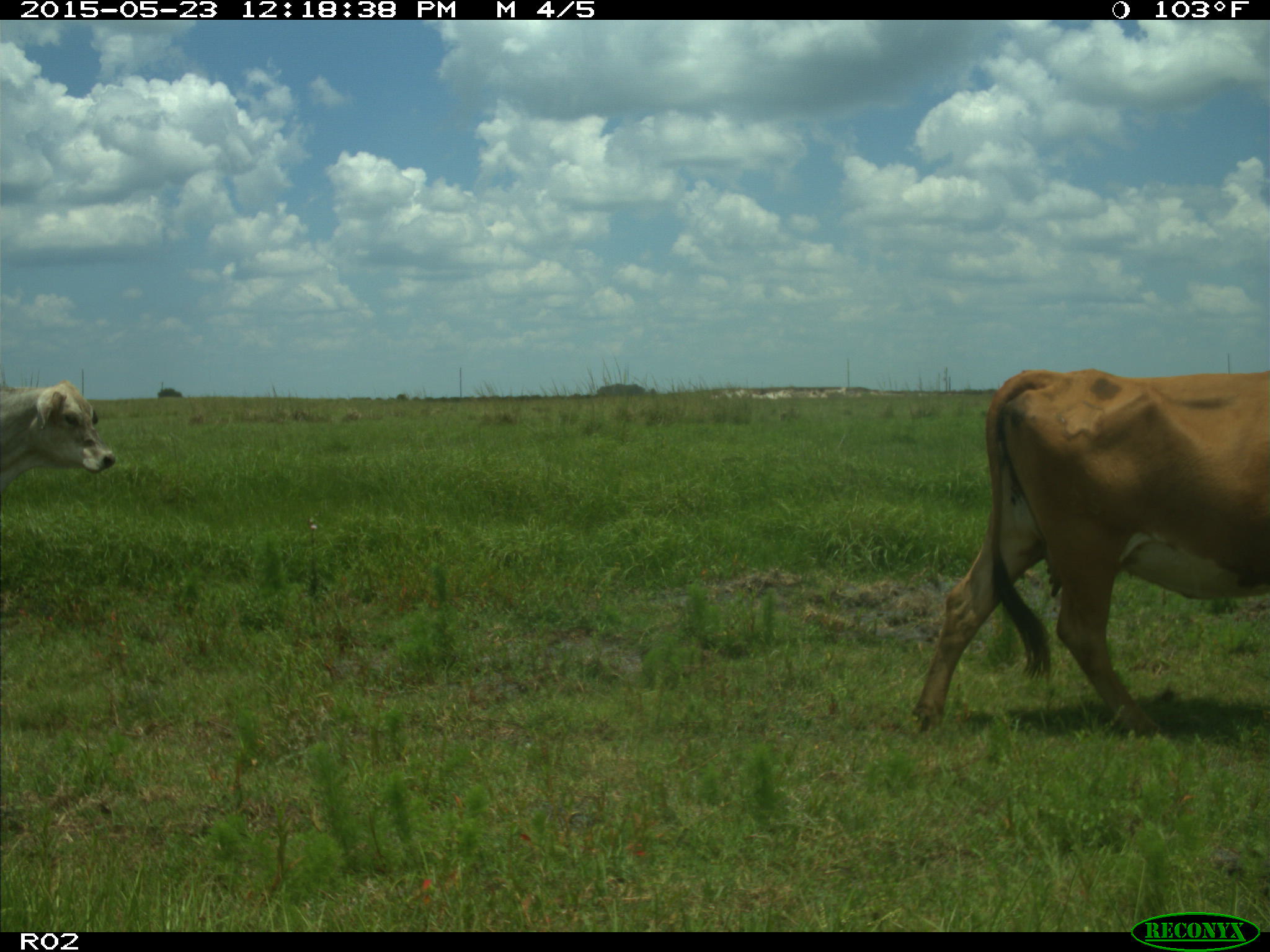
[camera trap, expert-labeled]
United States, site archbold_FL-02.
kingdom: Animalia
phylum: Chordata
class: Mammalia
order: Artiodactyla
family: Bovidae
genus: Bos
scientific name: Bos taurus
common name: domestic cow